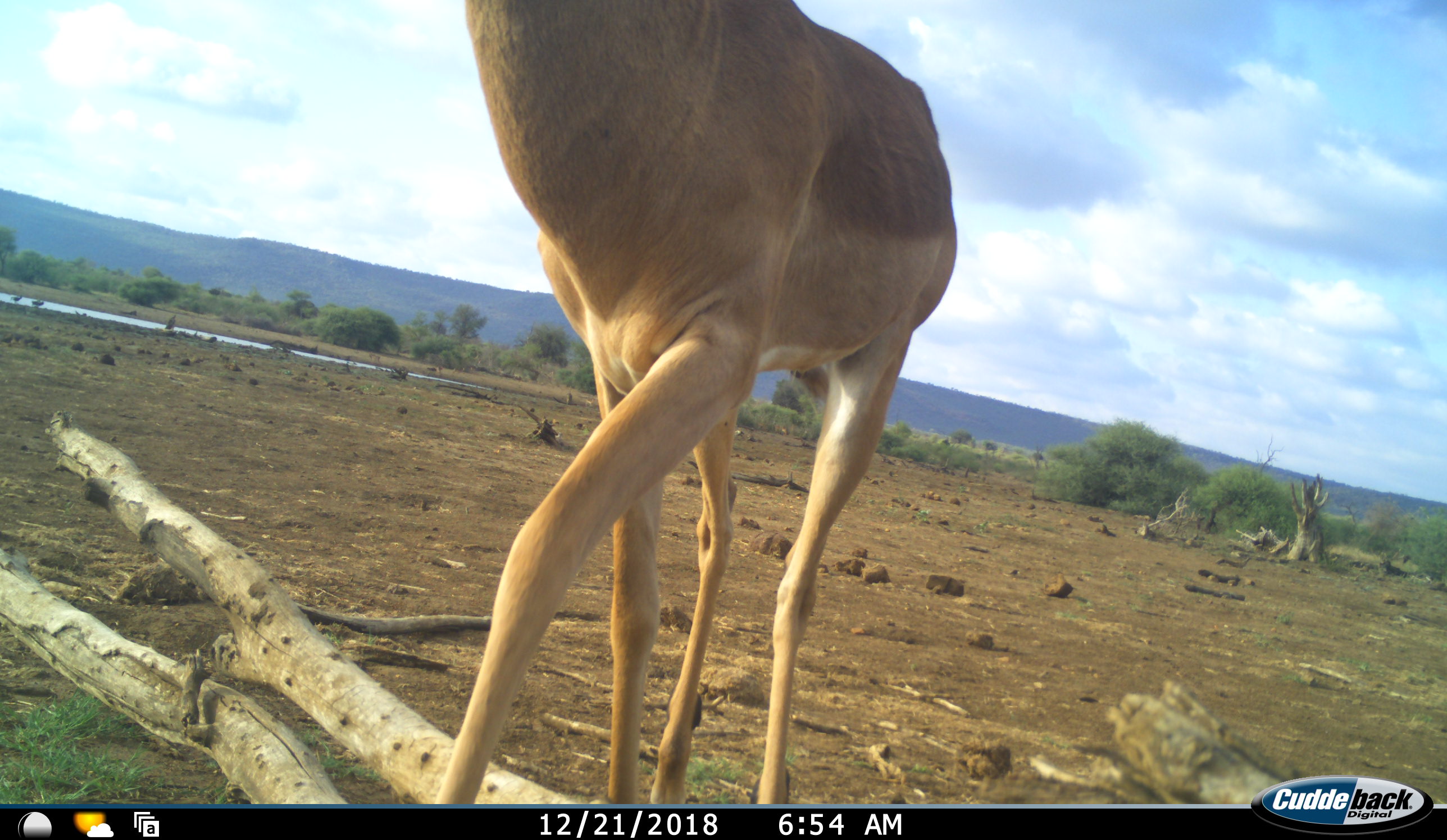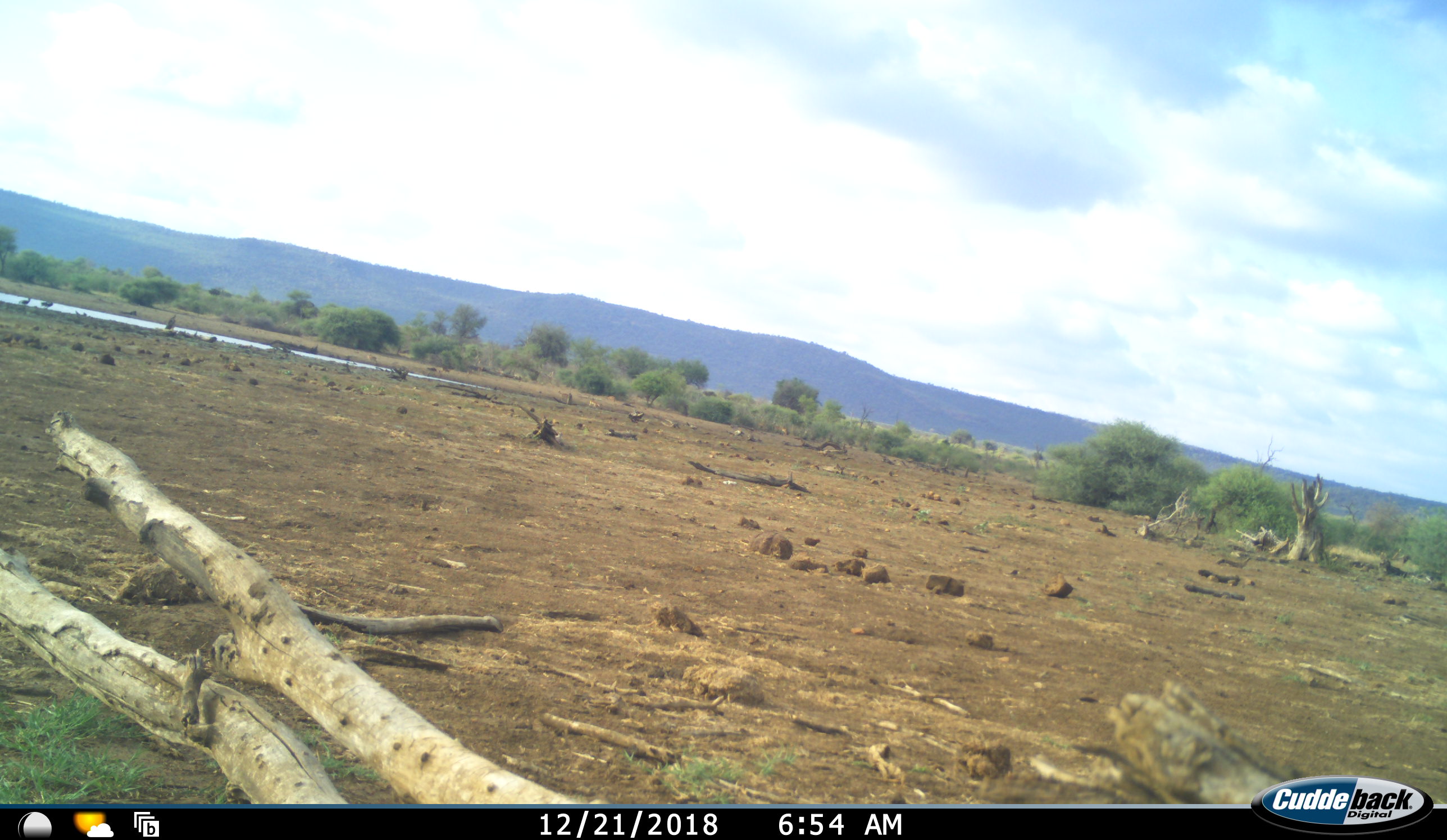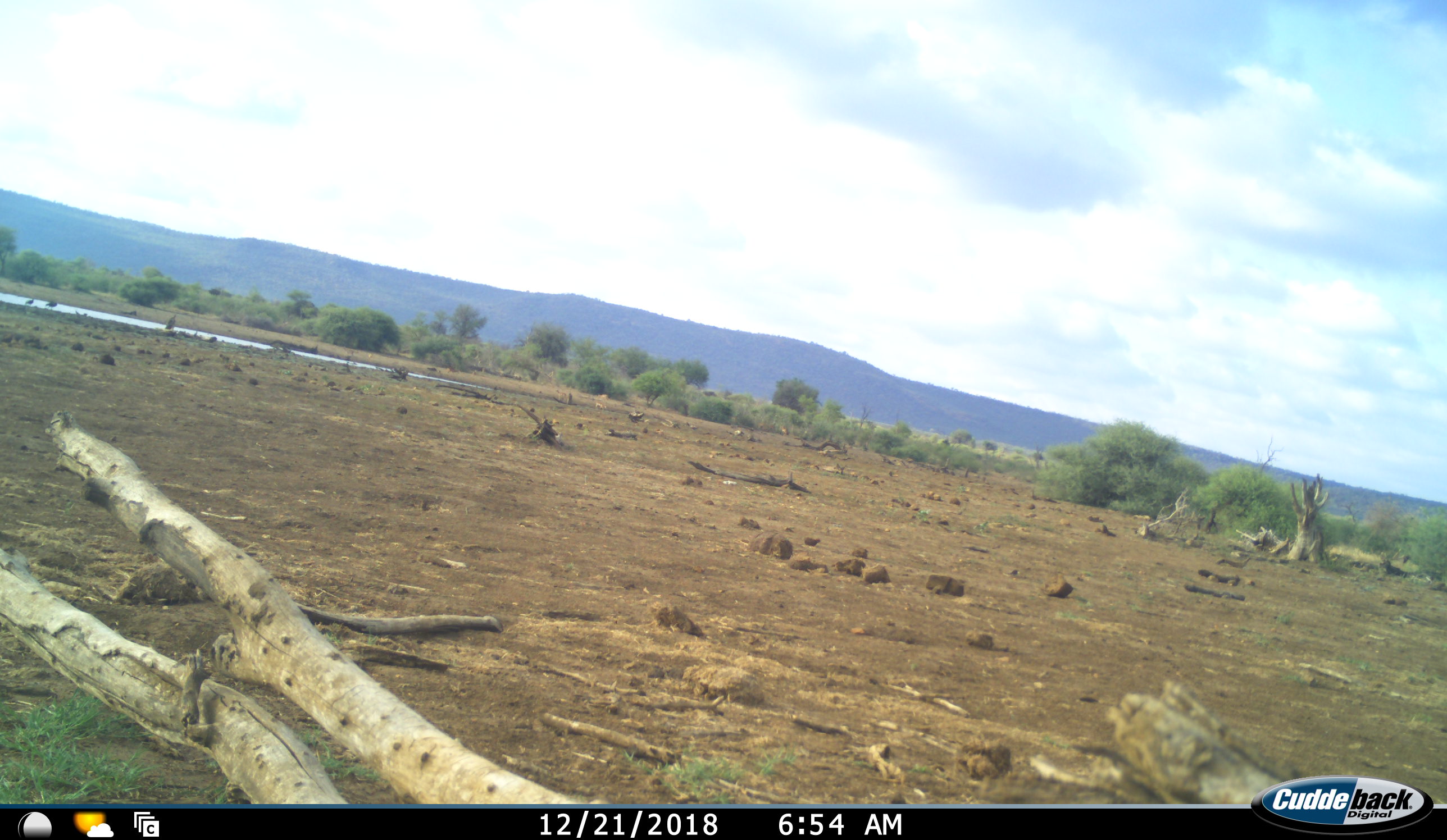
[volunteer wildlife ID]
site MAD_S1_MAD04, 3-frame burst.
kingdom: Animalia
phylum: Chordata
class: Mammalia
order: Artiodactyla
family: Bovidae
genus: Aepyceros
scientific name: Aepyceros melampus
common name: impala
Impala (Aepyceros melampus), count 1. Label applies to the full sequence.